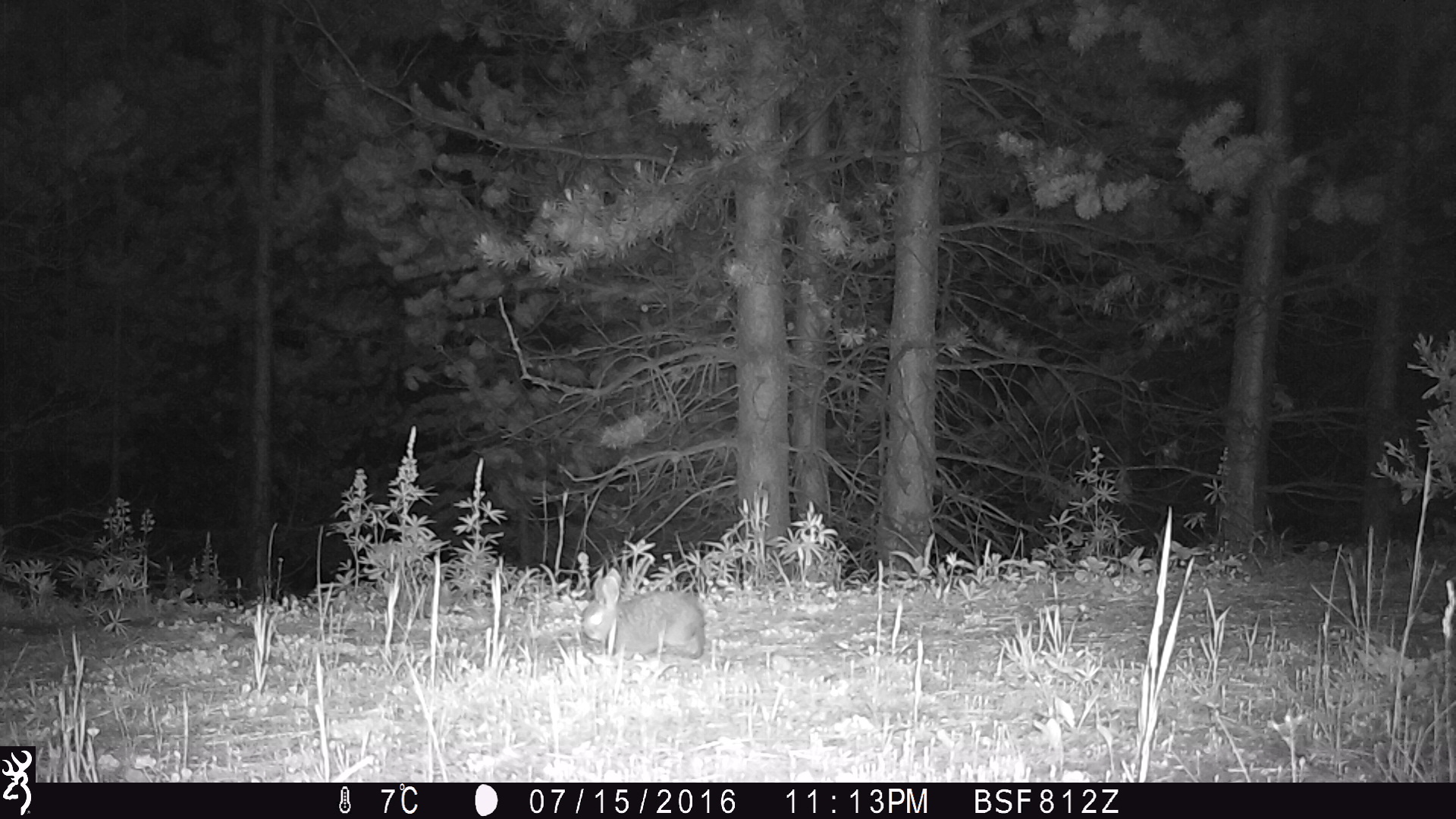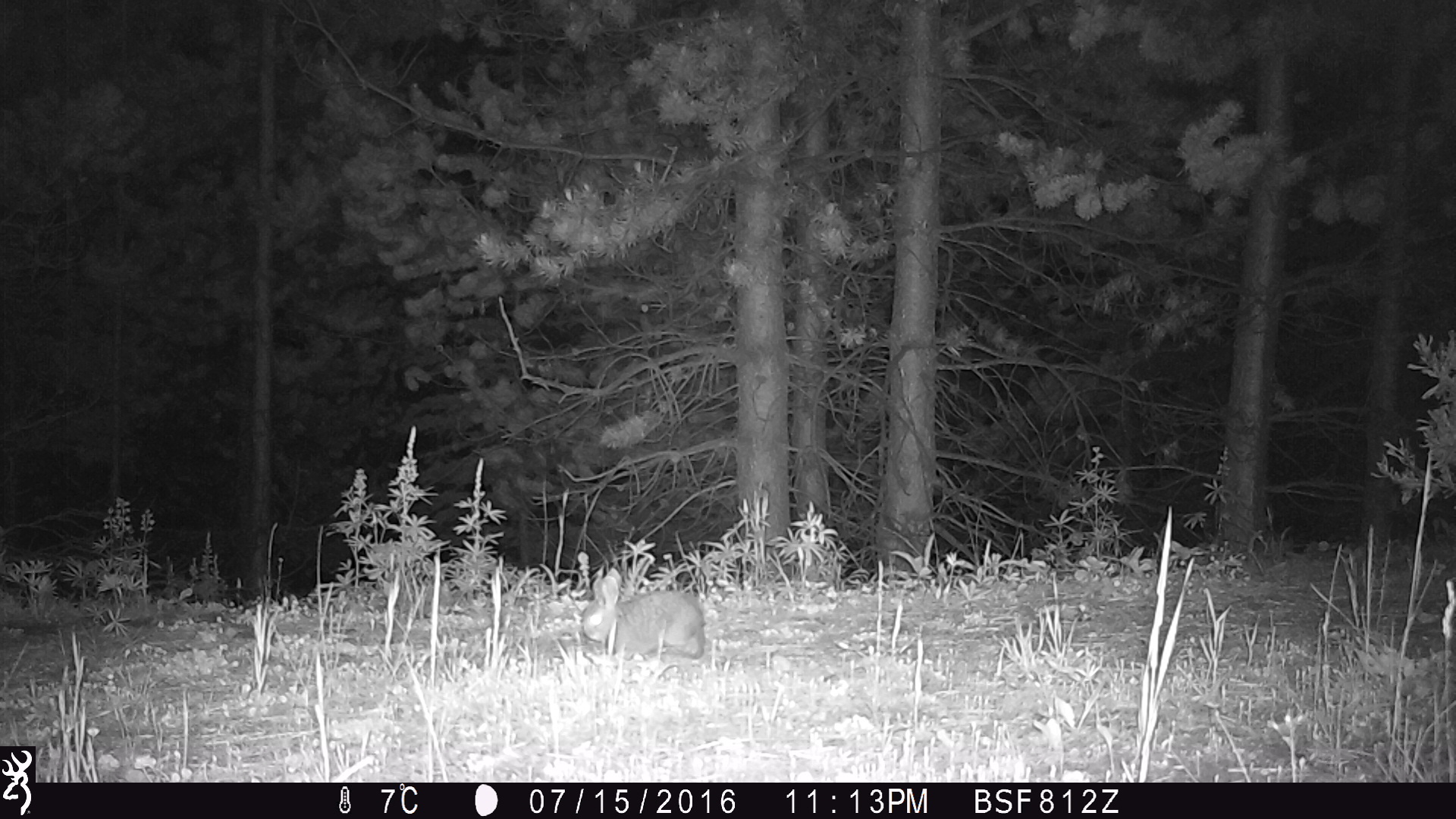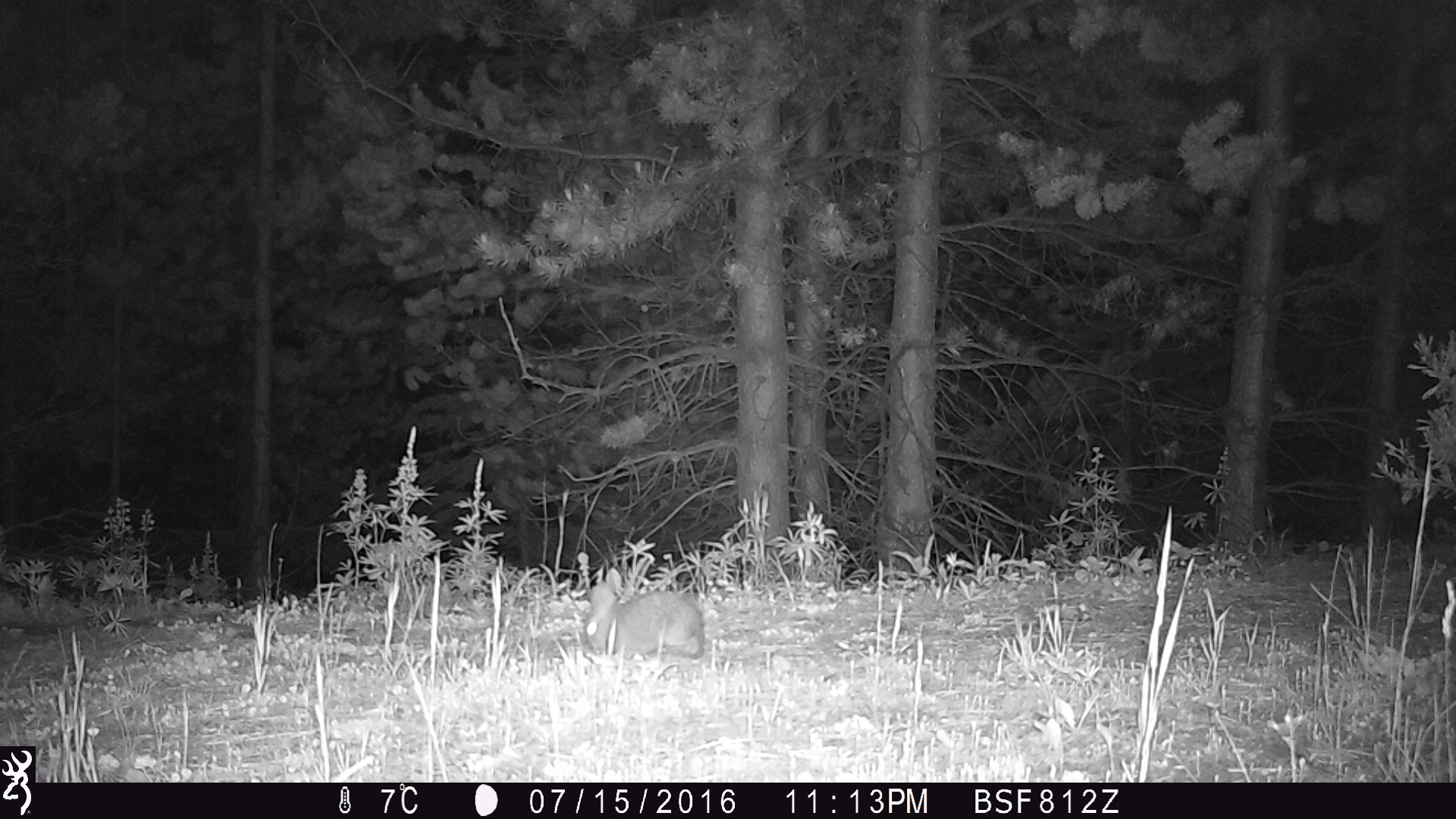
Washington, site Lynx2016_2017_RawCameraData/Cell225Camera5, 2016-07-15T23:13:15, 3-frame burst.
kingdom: Animalia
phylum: Chordata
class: Mammalia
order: Lagomorpha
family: Leporidae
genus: Lepus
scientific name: Lepus americanus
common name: snowshoe hare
Lepus americanus (snowshoe hare). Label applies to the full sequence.